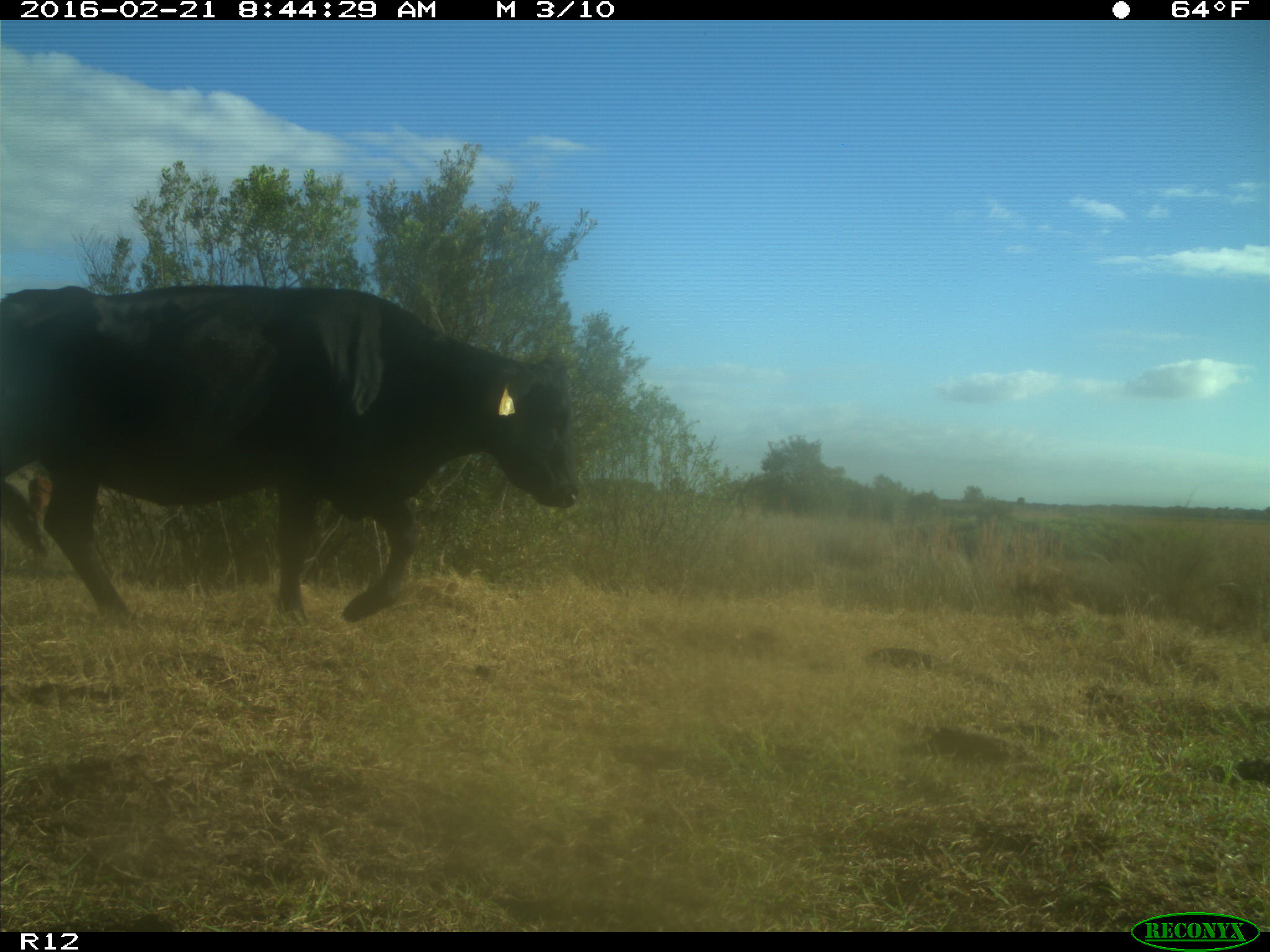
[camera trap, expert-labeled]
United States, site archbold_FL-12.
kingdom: Animalia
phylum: Chordata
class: Mammalia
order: Artiodactyla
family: Bovidae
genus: Bos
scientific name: Bos taurus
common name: domestic cow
Bos taurus (domestic cow).